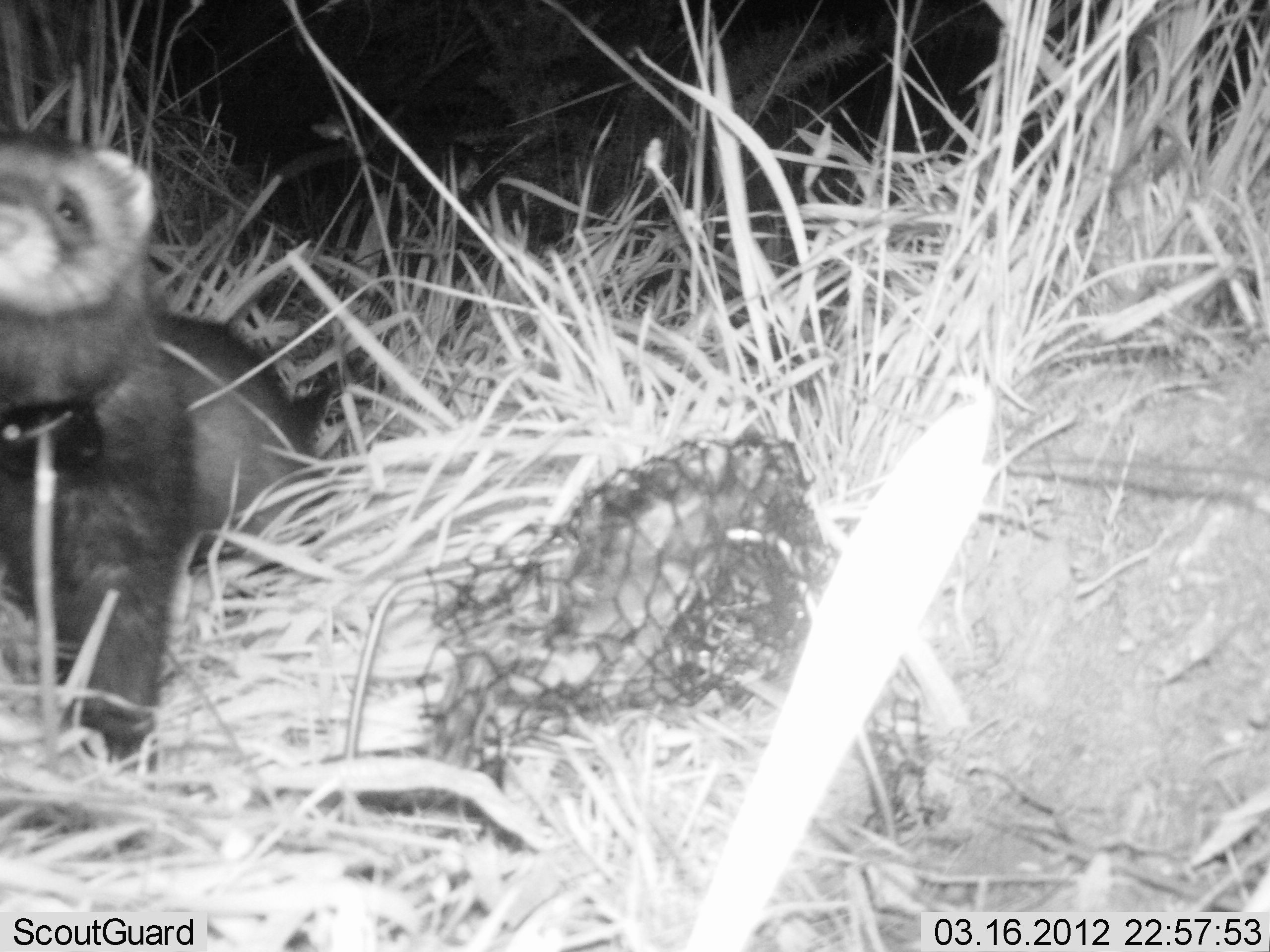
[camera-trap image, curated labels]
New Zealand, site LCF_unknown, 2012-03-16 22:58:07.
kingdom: Animalia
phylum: Chordata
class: Mammalia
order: Carnivora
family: Mustelidae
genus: Mustela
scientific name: Mustela furo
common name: ferret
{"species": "ferret (Mustela furo)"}